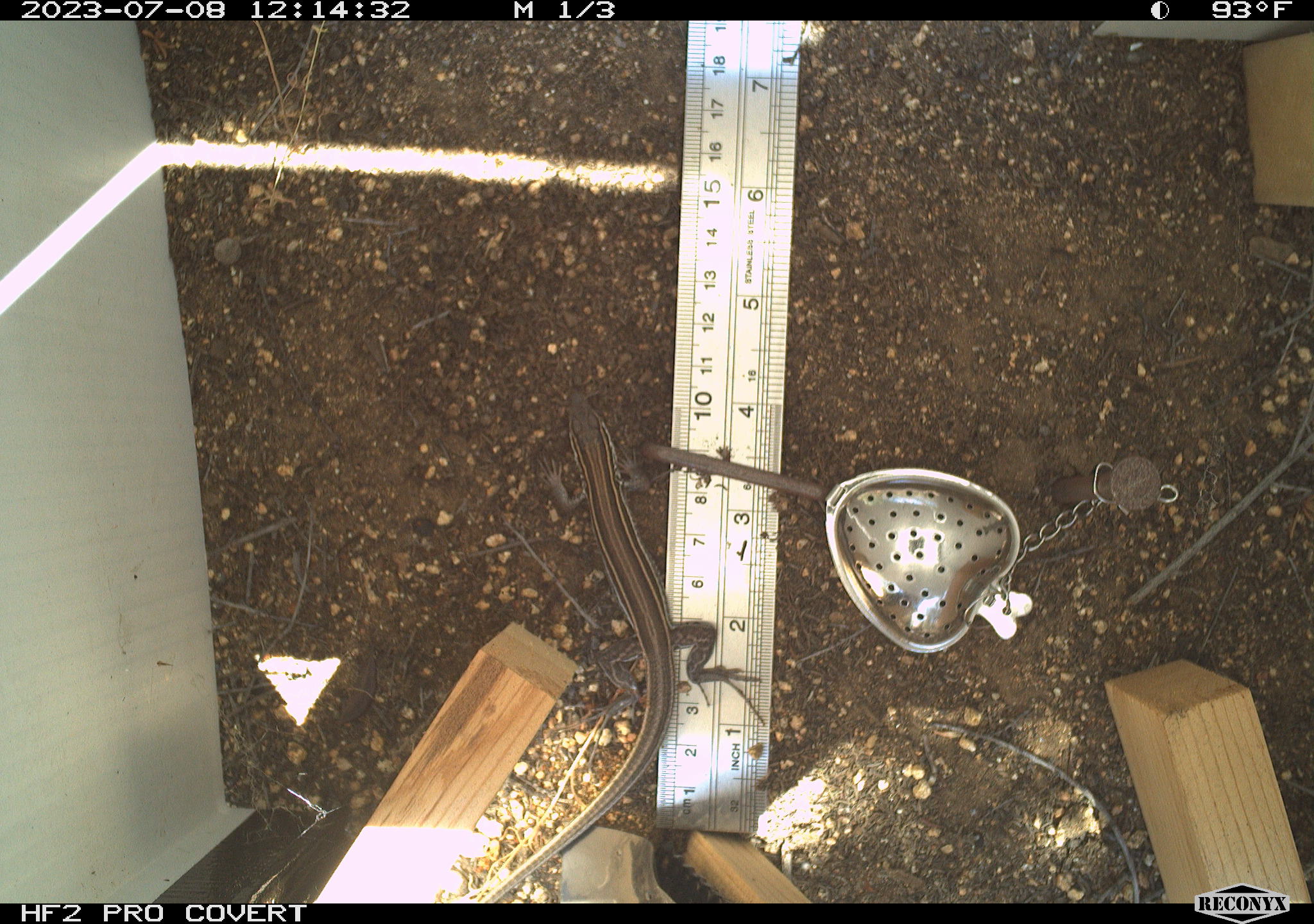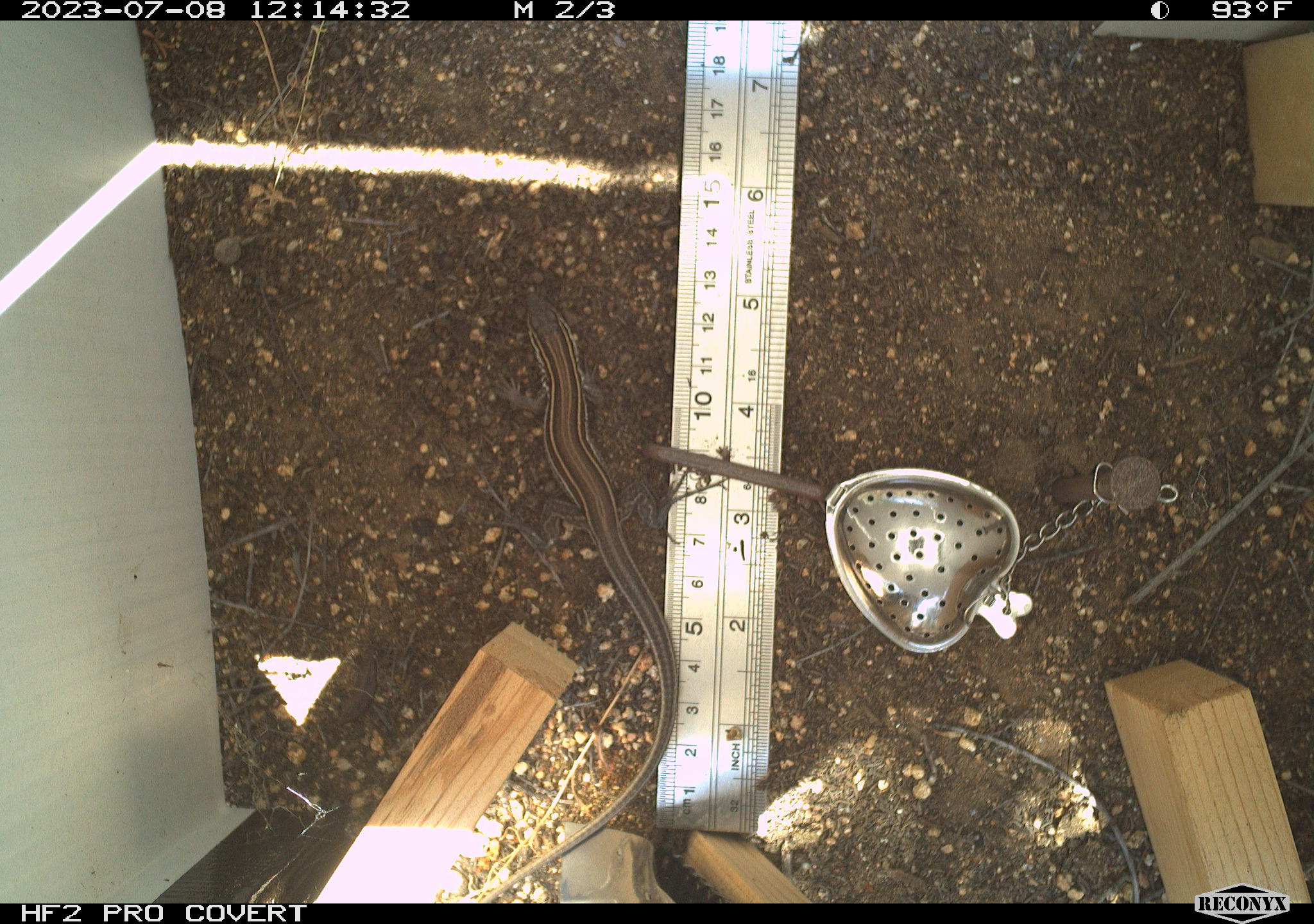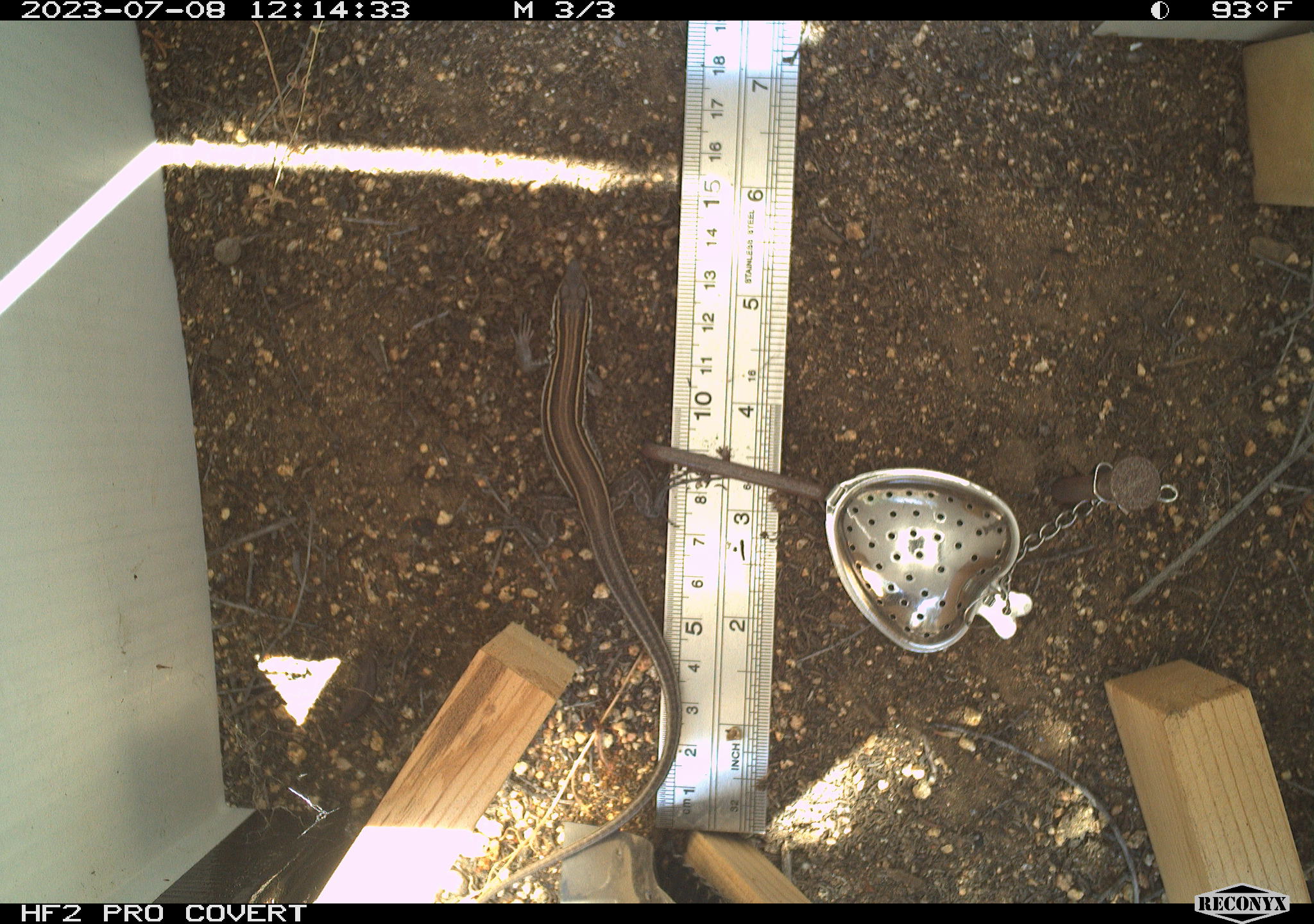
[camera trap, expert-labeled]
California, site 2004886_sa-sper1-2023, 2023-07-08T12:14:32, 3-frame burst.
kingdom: Animalia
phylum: Chordata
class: Reptilia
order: Squamata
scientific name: Squamata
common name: lizards and snakes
Lizards and snakes (Squamata).